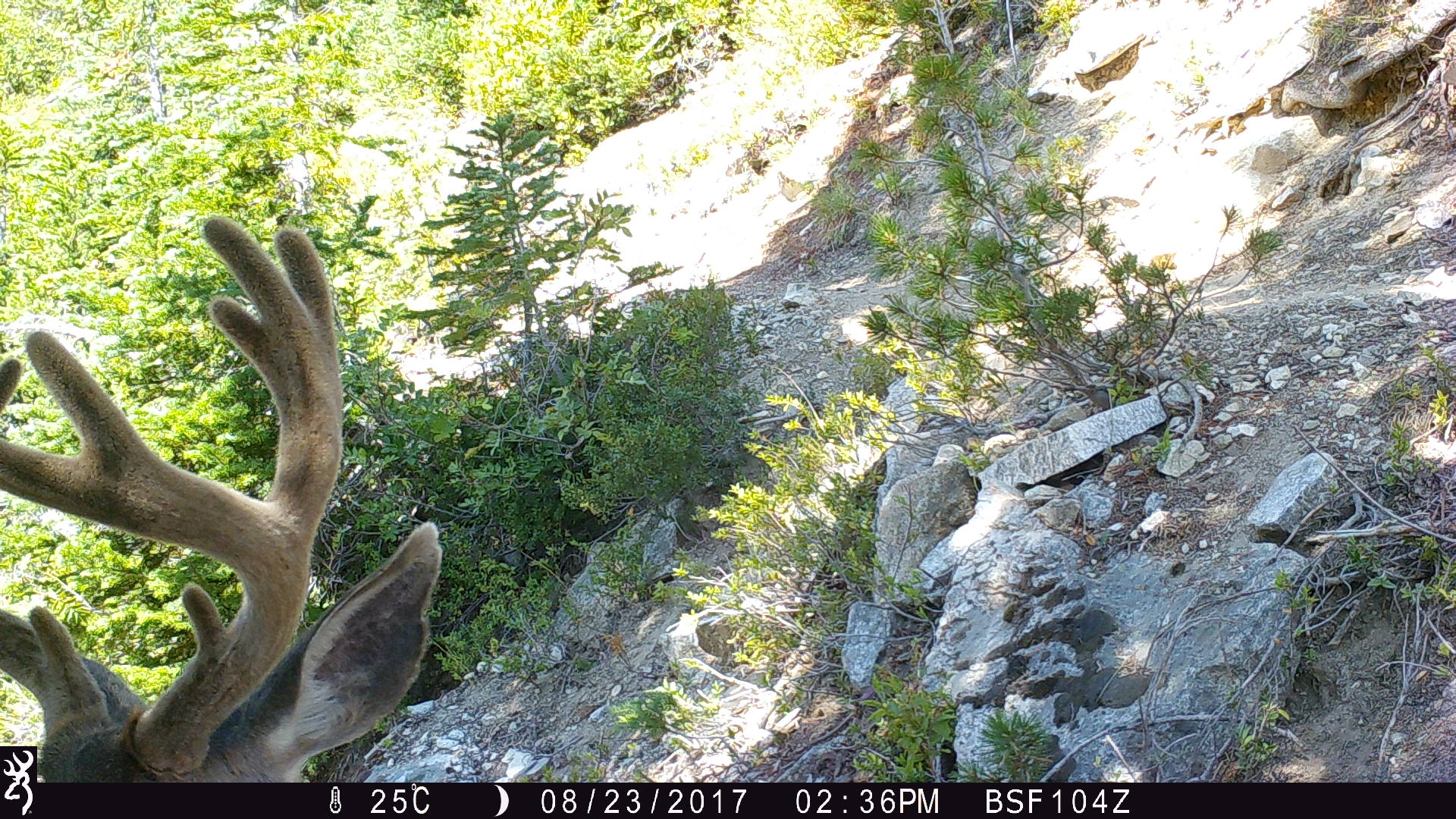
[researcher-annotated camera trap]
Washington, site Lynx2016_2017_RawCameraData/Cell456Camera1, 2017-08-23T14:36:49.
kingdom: Animalia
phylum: Chordata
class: Mammalia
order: Artiodactyla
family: Cervidae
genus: Odocoileus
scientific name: Odocoileus hemionus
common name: mule deer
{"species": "Odocoileus hemionus (mule deer)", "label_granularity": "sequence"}